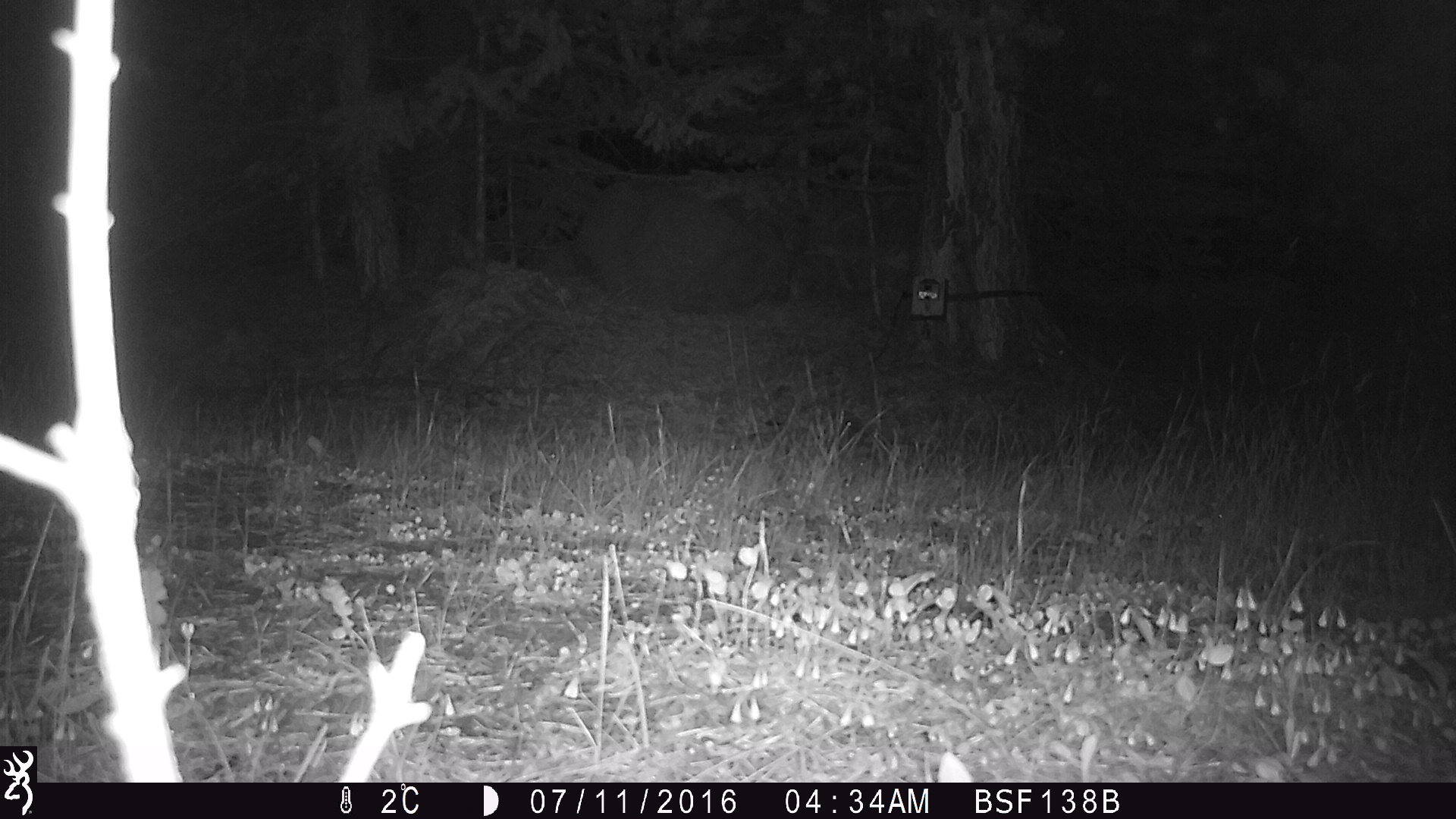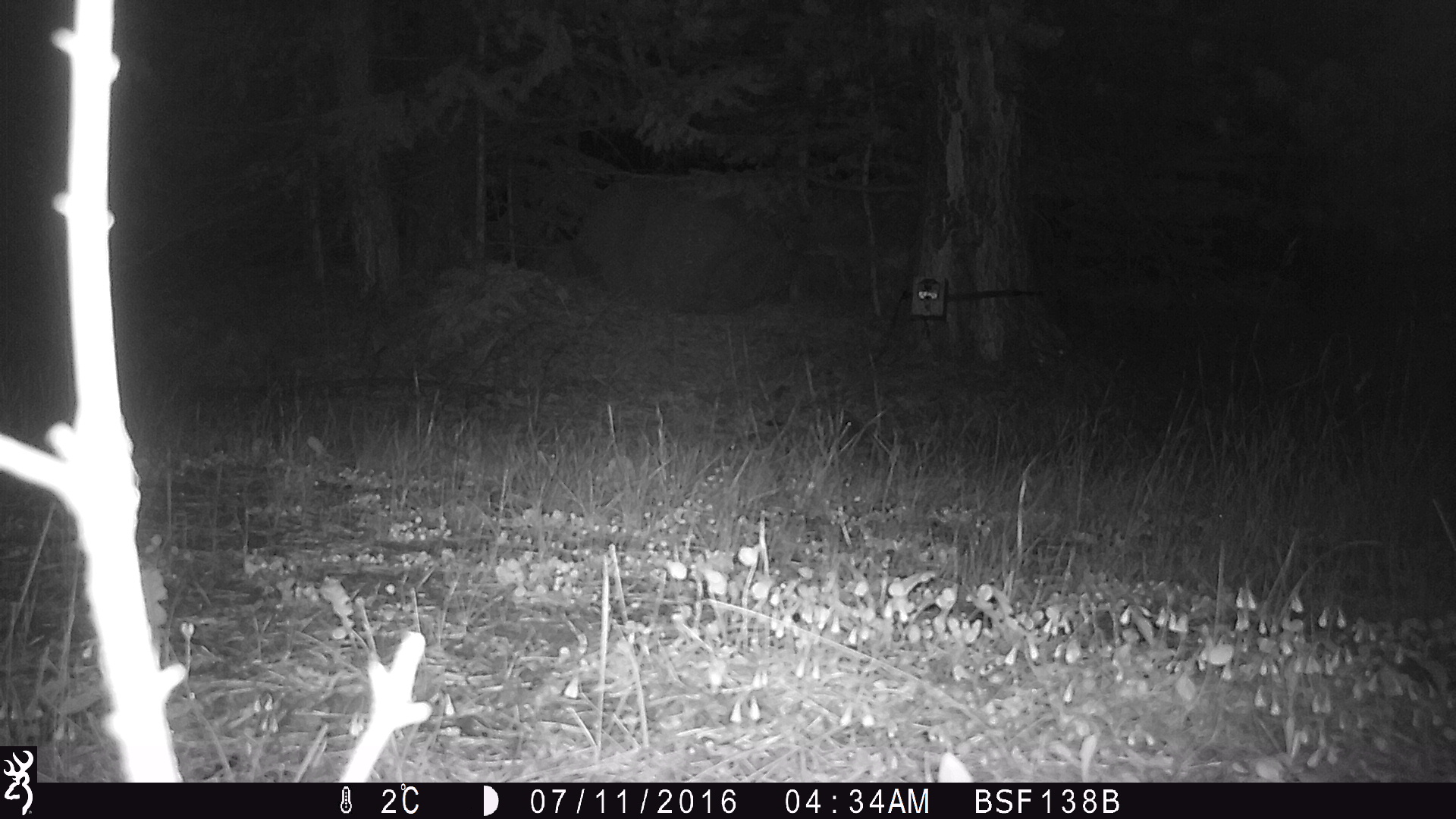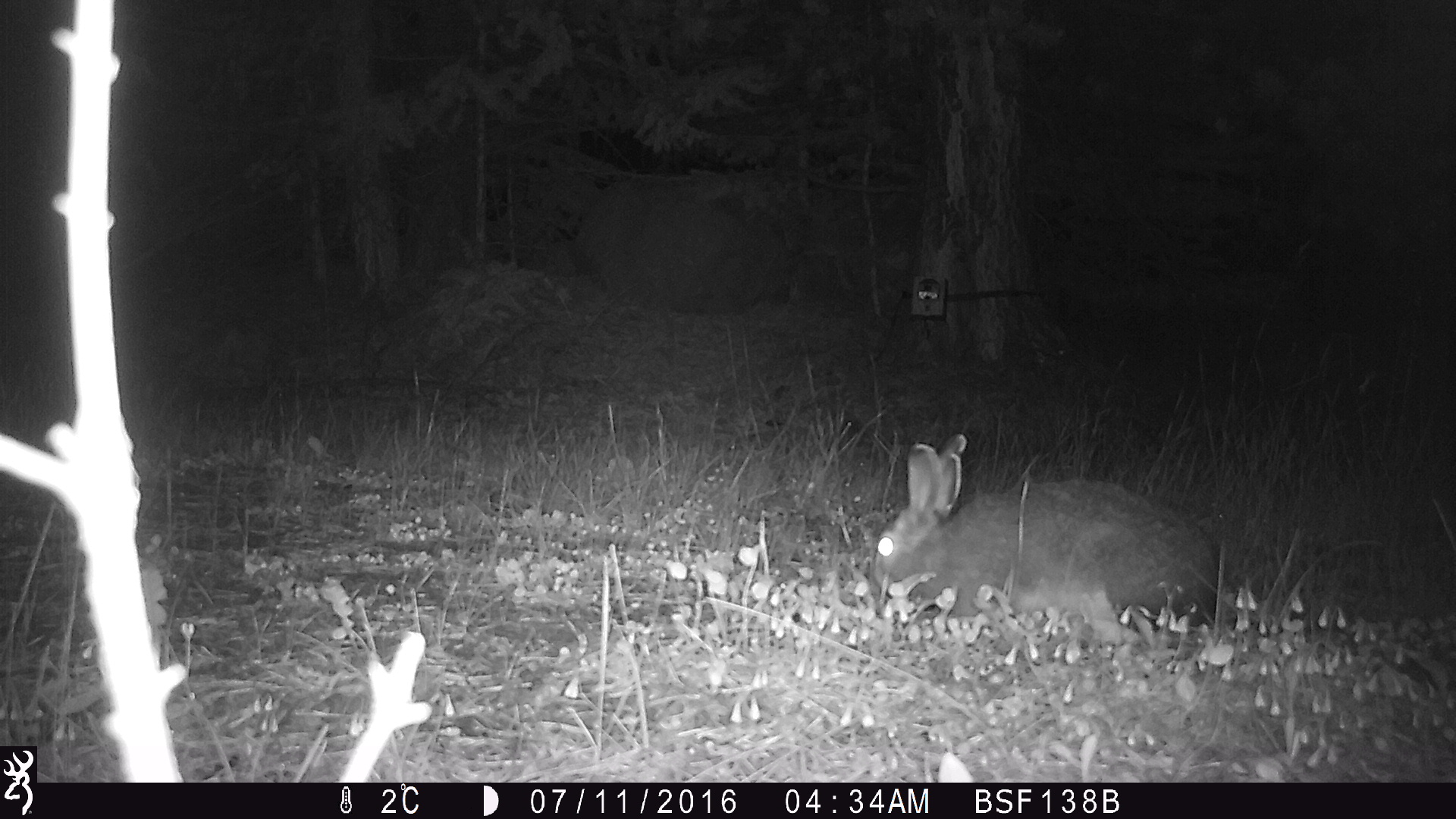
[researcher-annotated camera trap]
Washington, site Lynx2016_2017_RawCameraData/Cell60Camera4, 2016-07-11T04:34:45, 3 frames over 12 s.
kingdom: Animalia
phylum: Chordata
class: Mammalia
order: Lagomorpha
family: Leporidae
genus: Lepus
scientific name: Lepus americanus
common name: snowshoe hare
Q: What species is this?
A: Lepus americanus (snowshoe hare).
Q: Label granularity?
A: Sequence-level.